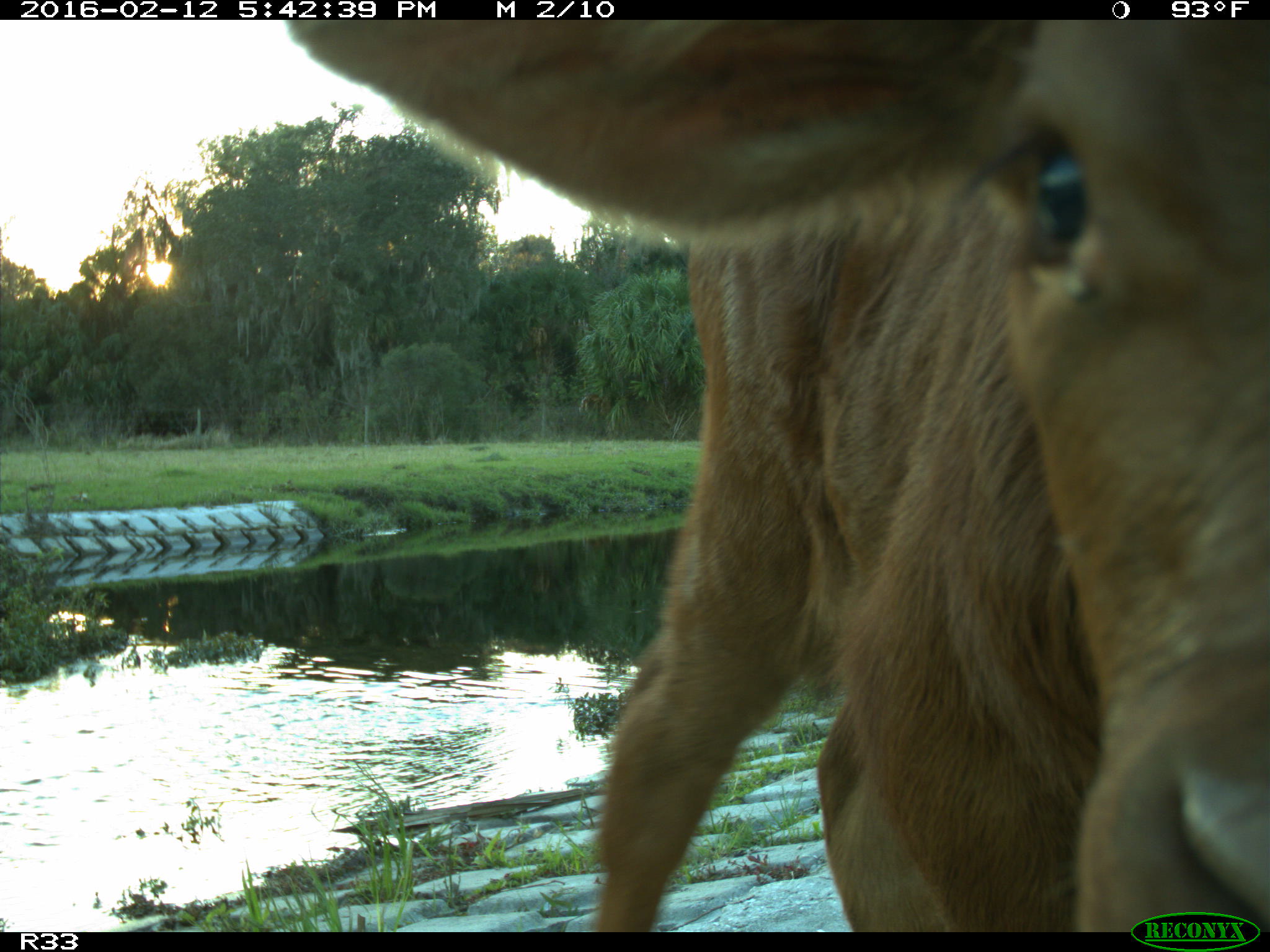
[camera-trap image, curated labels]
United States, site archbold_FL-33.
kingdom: Animalia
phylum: Chordata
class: Mammalia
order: Artiodactyla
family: Bovidae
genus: Bos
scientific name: Bos taurus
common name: domestic cow